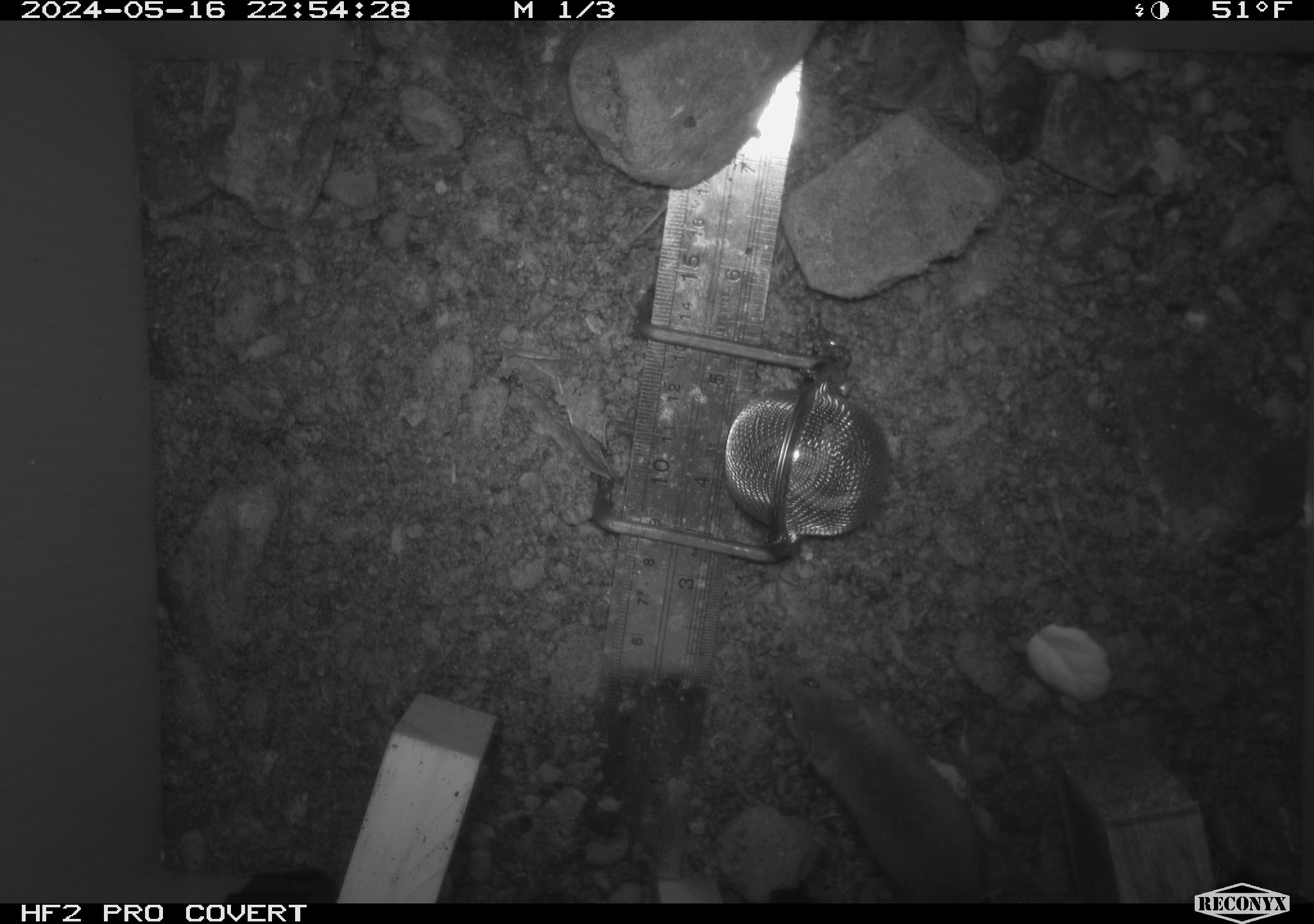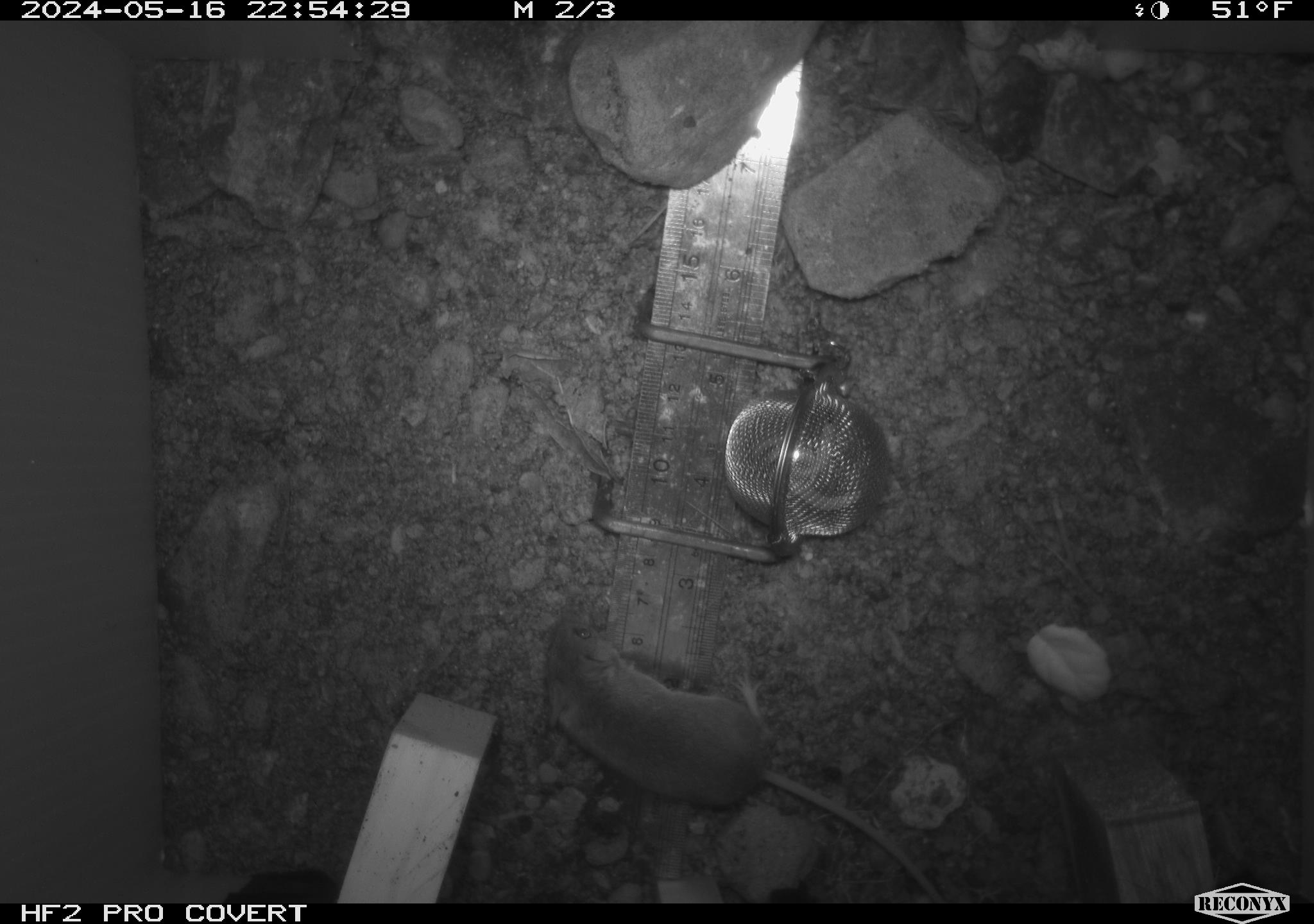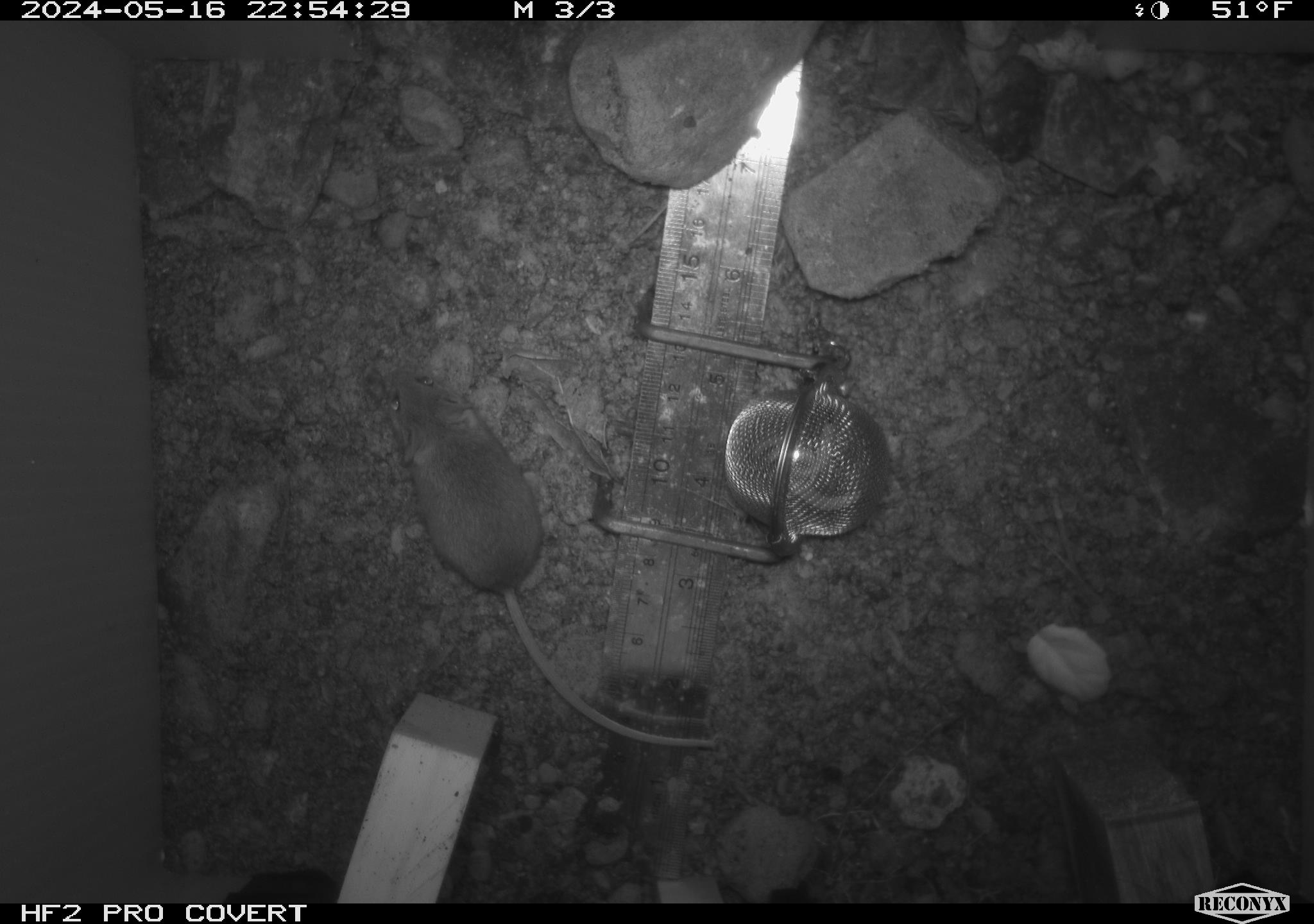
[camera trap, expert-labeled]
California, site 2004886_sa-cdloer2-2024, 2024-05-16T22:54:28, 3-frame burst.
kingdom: Animalia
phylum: Chordata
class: Mammalia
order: Rodentia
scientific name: Rodentia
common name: mouse species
Mouse species (Rodentia).